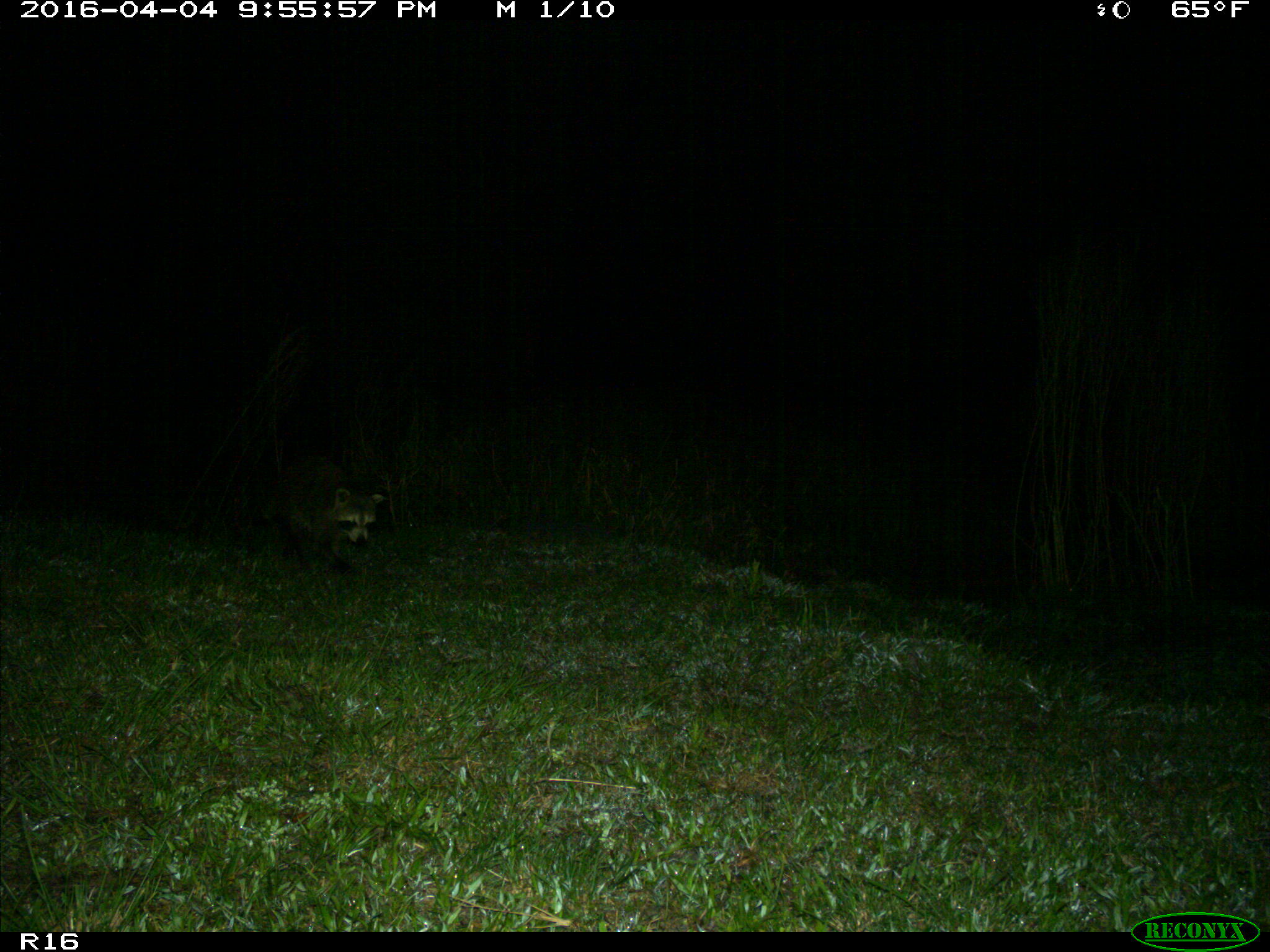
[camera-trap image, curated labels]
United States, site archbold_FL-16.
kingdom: Animalia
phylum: Chordata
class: Mammalia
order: Carnivora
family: Procyonidae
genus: Procyon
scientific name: Procyon lotor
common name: common raccoon